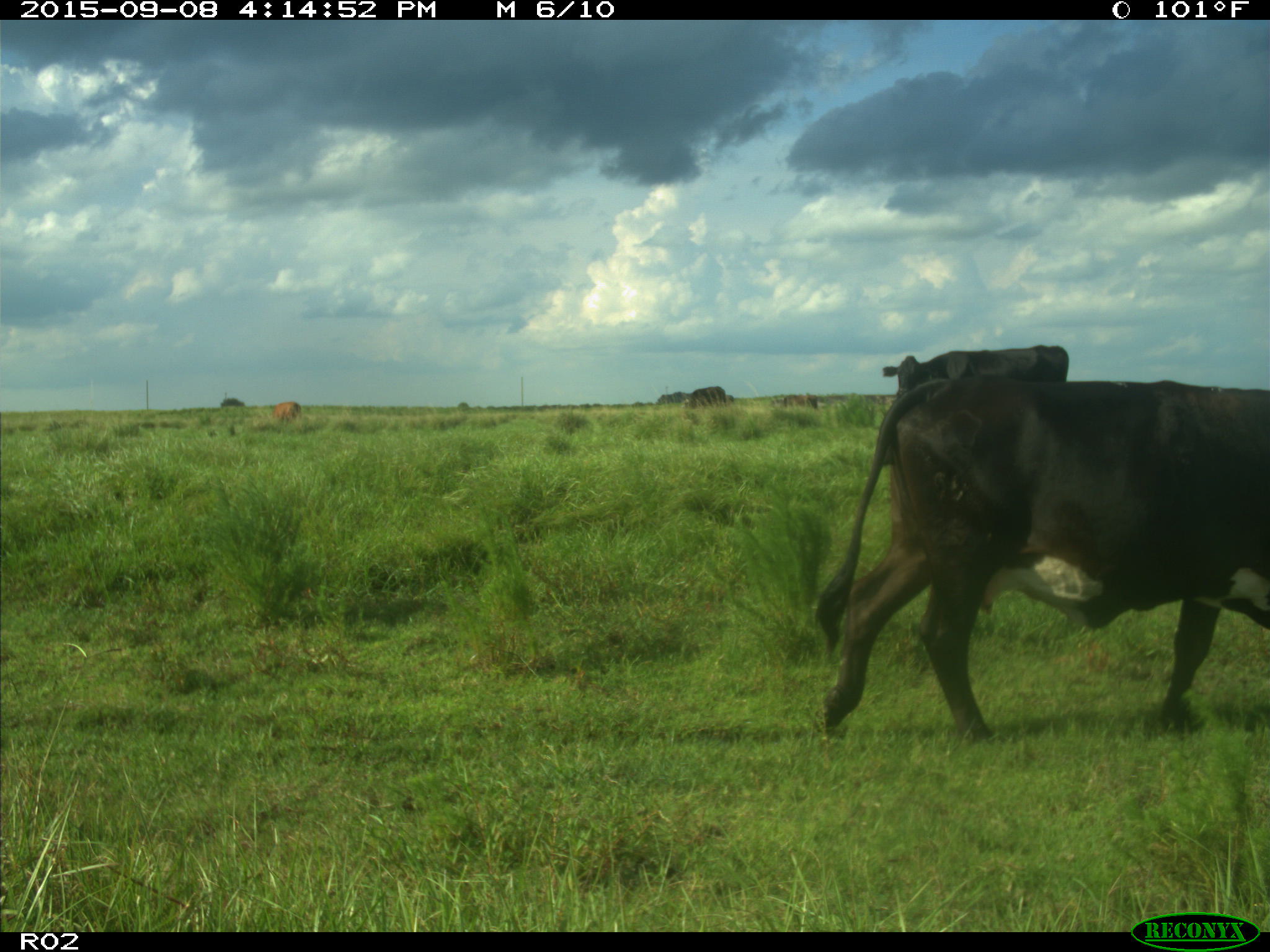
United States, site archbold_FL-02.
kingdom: Animalia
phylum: Chordata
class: Mammalia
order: Artiodactyla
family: Bovidae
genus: Bos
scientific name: Bos taurus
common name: domestic cow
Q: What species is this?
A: Bos taurus (domestic cow).